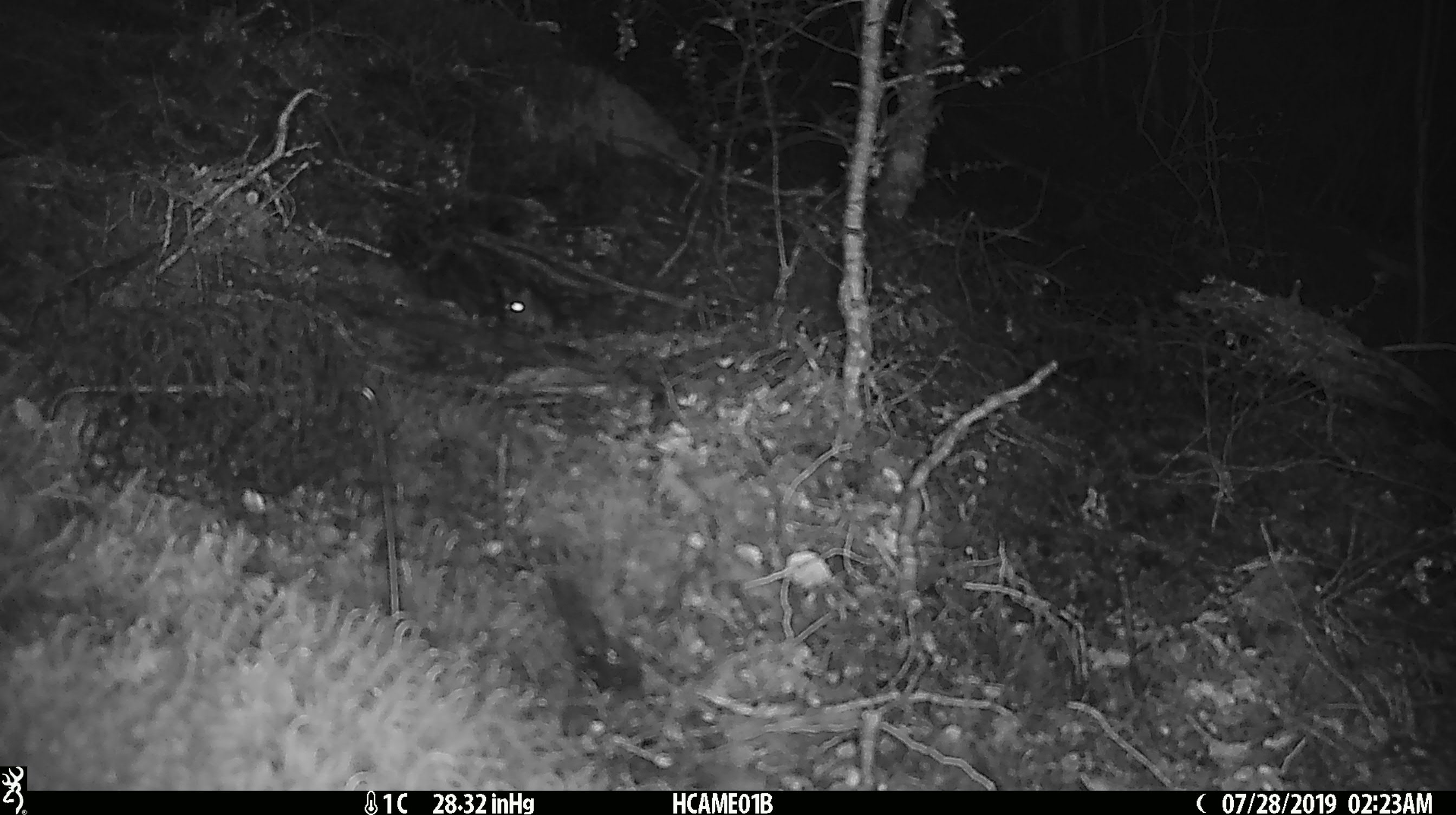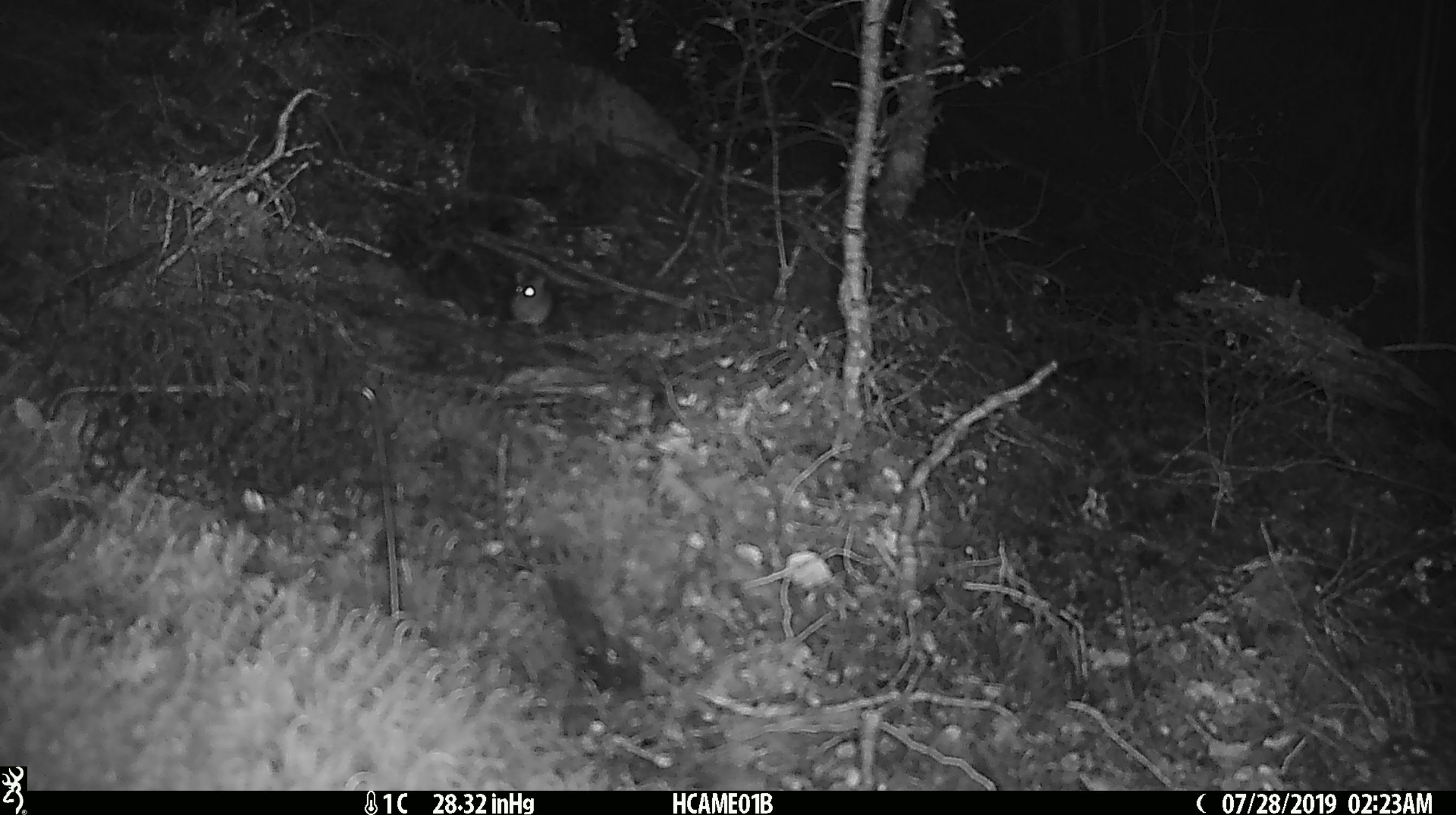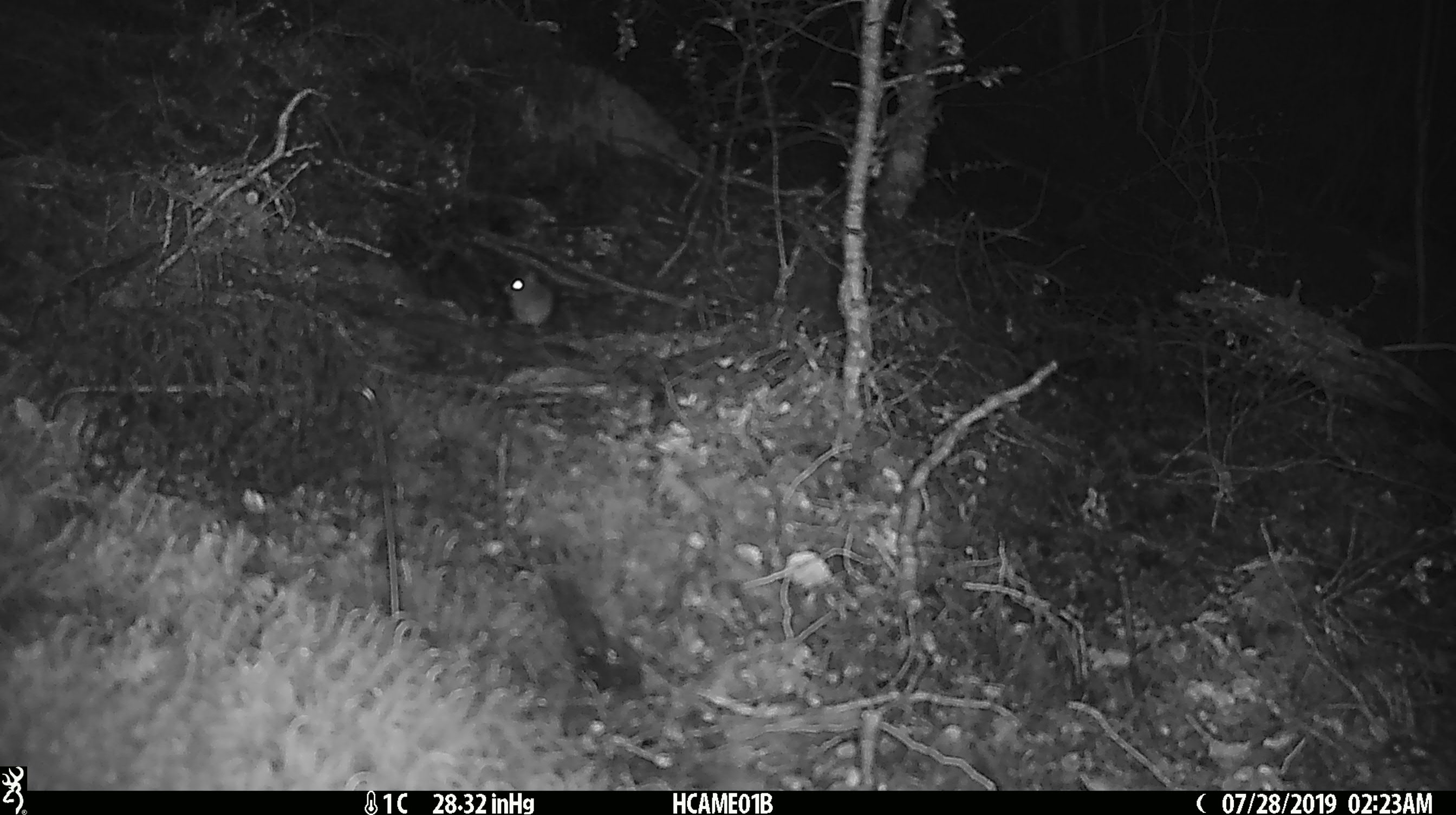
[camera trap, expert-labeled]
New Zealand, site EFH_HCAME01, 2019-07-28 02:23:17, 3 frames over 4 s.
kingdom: Animalia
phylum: Chordata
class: Mammalia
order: Rodentia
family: Muridae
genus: Mus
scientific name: Mus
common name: mouse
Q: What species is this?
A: Mouse (Mus).